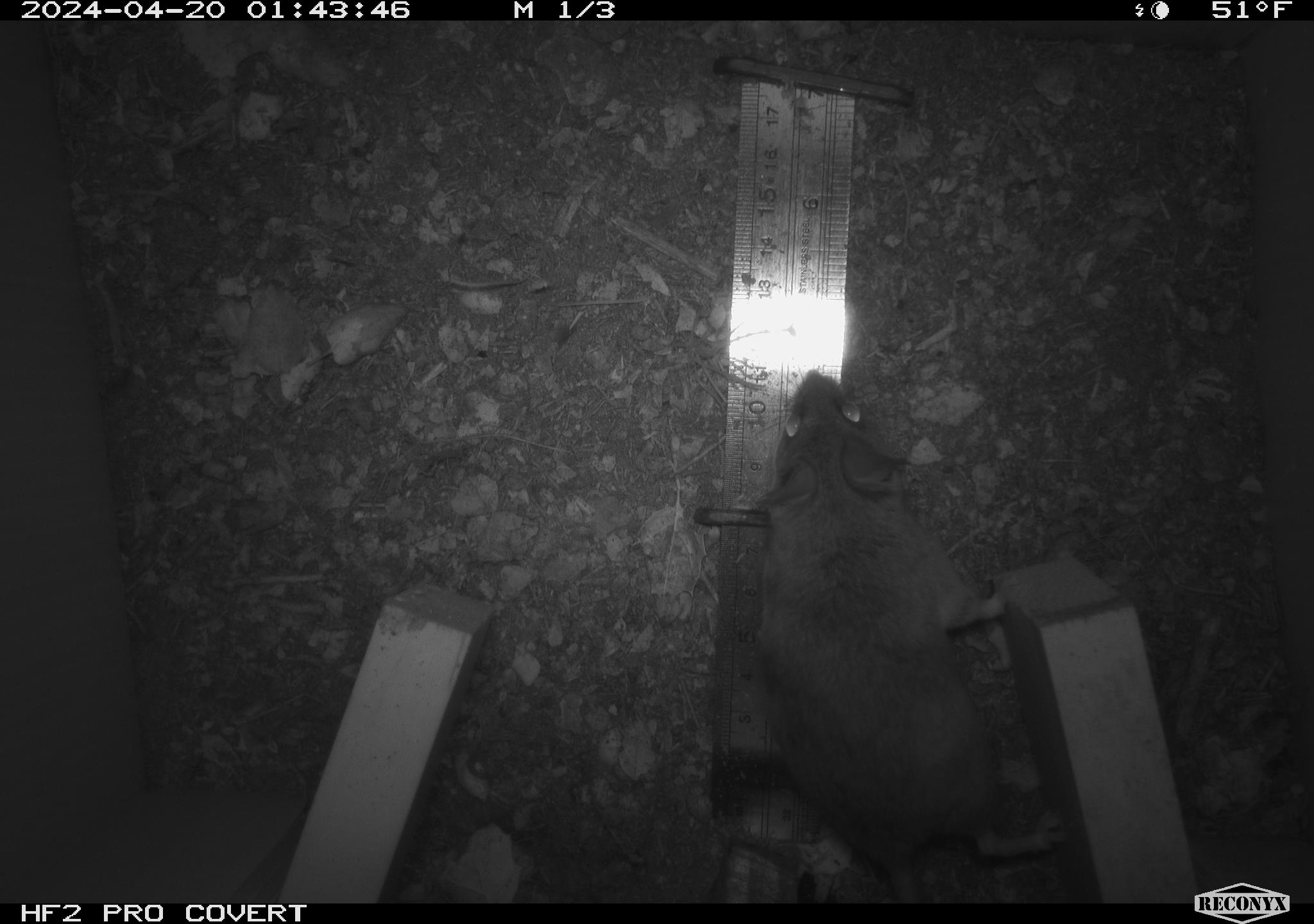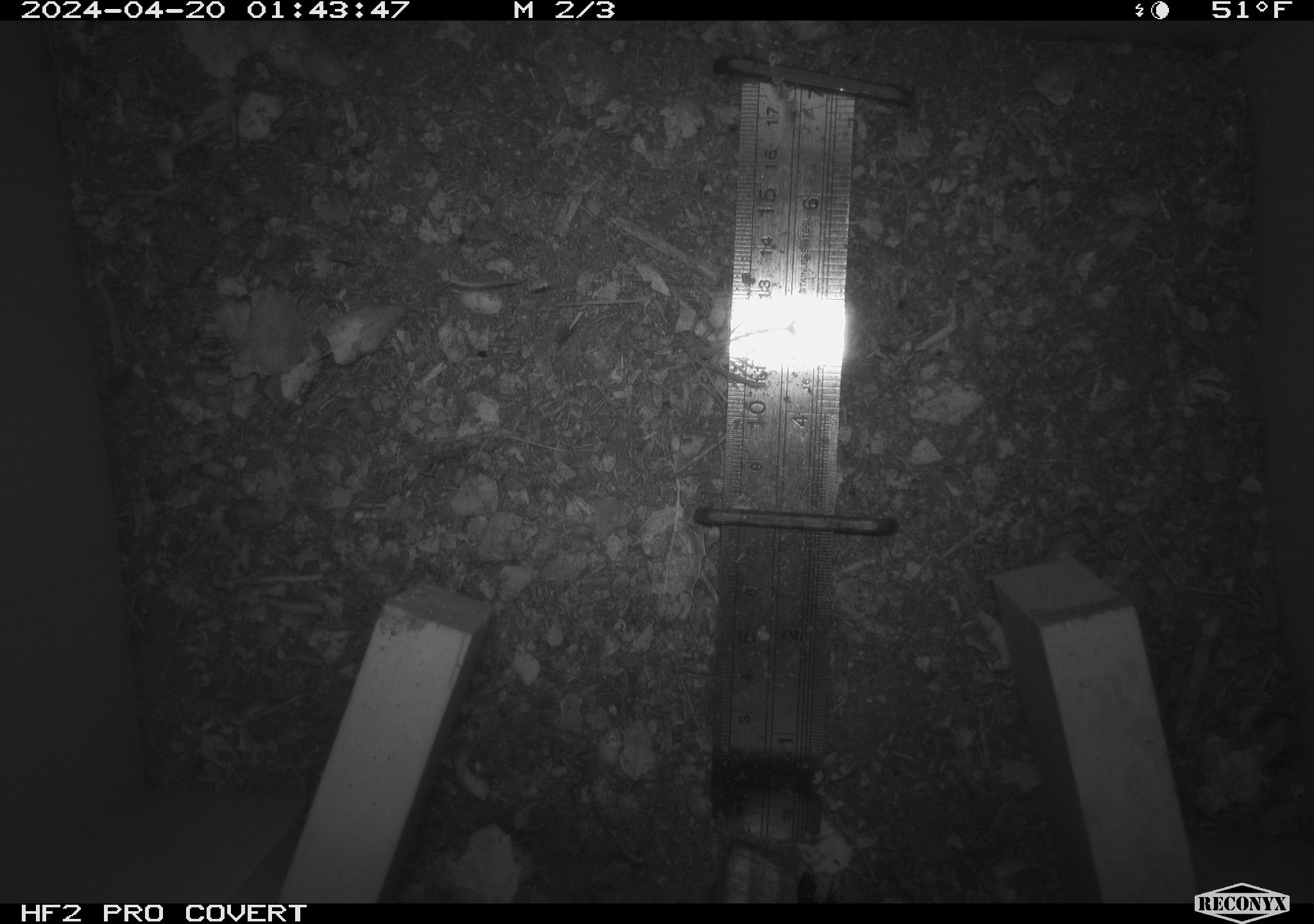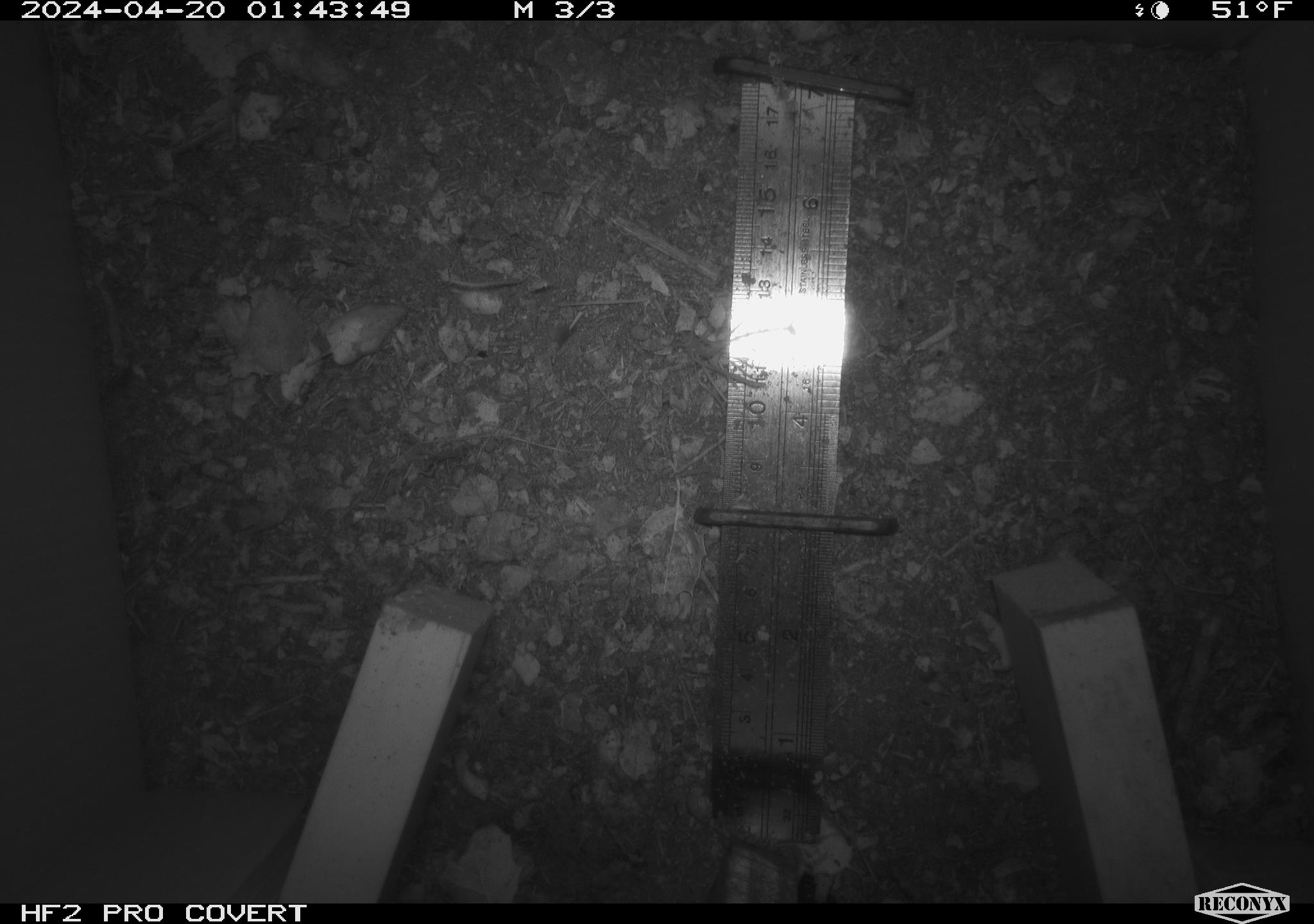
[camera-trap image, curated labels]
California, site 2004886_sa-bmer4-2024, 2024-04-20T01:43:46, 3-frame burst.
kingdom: Animalia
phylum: Chordata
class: Mammalia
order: Rodentia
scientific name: Rodentia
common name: mouse species